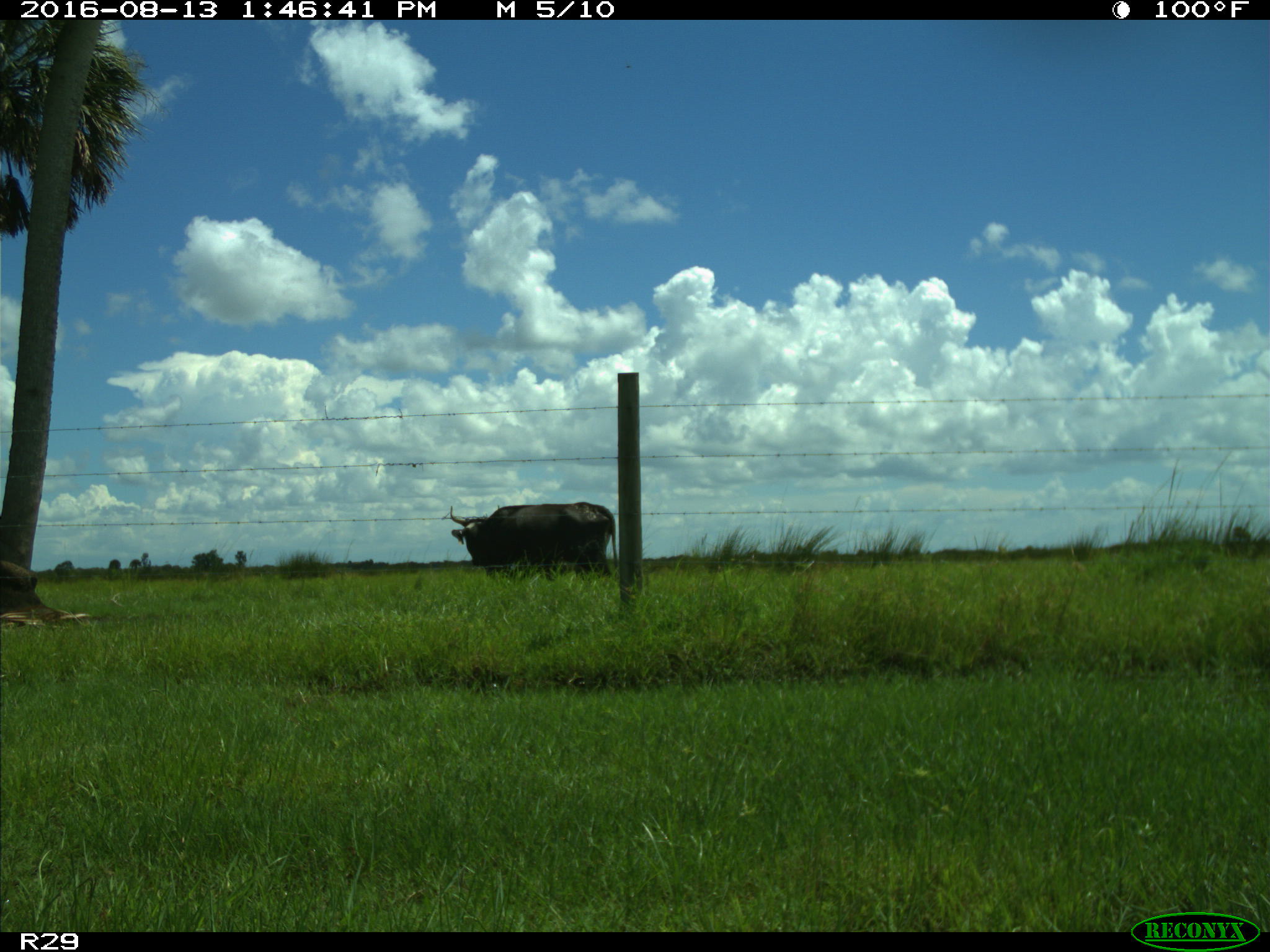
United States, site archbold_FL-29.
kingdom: Animalia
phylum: Chordata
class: Mammalia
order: Artiodactyla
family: Bovidae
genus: Bos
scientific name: Bos taurus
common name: domestic cow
Bos taurus (domestic cow).